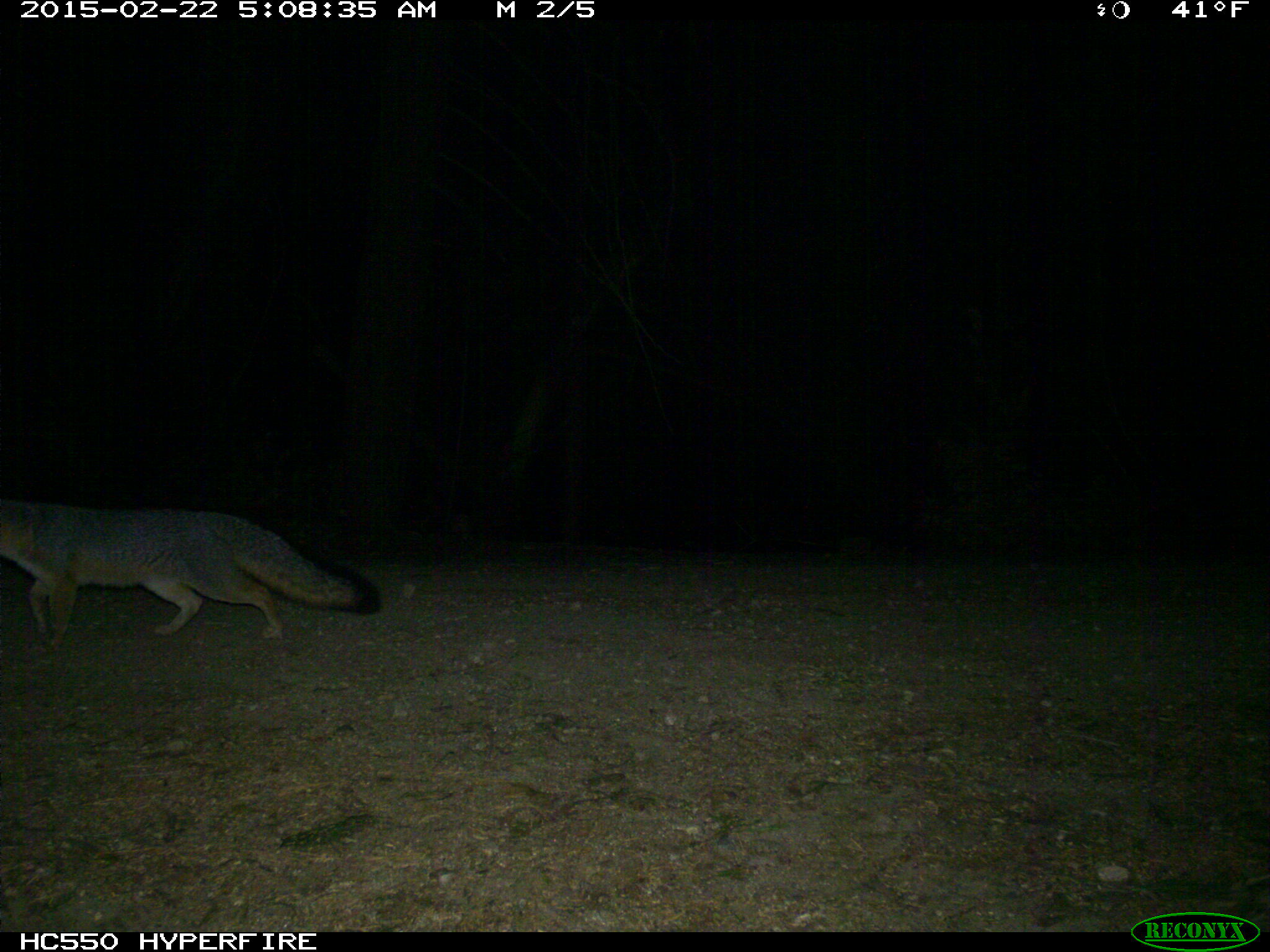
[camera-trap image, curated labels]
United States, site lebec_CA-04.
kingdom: Animalia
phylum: Chordata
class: Mammalia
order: Carnivora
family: Canidae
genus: Urocyon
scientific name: Urocyon cinereoargenteus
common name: gray fox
Urocyon cinereoargenteus (gray fox).